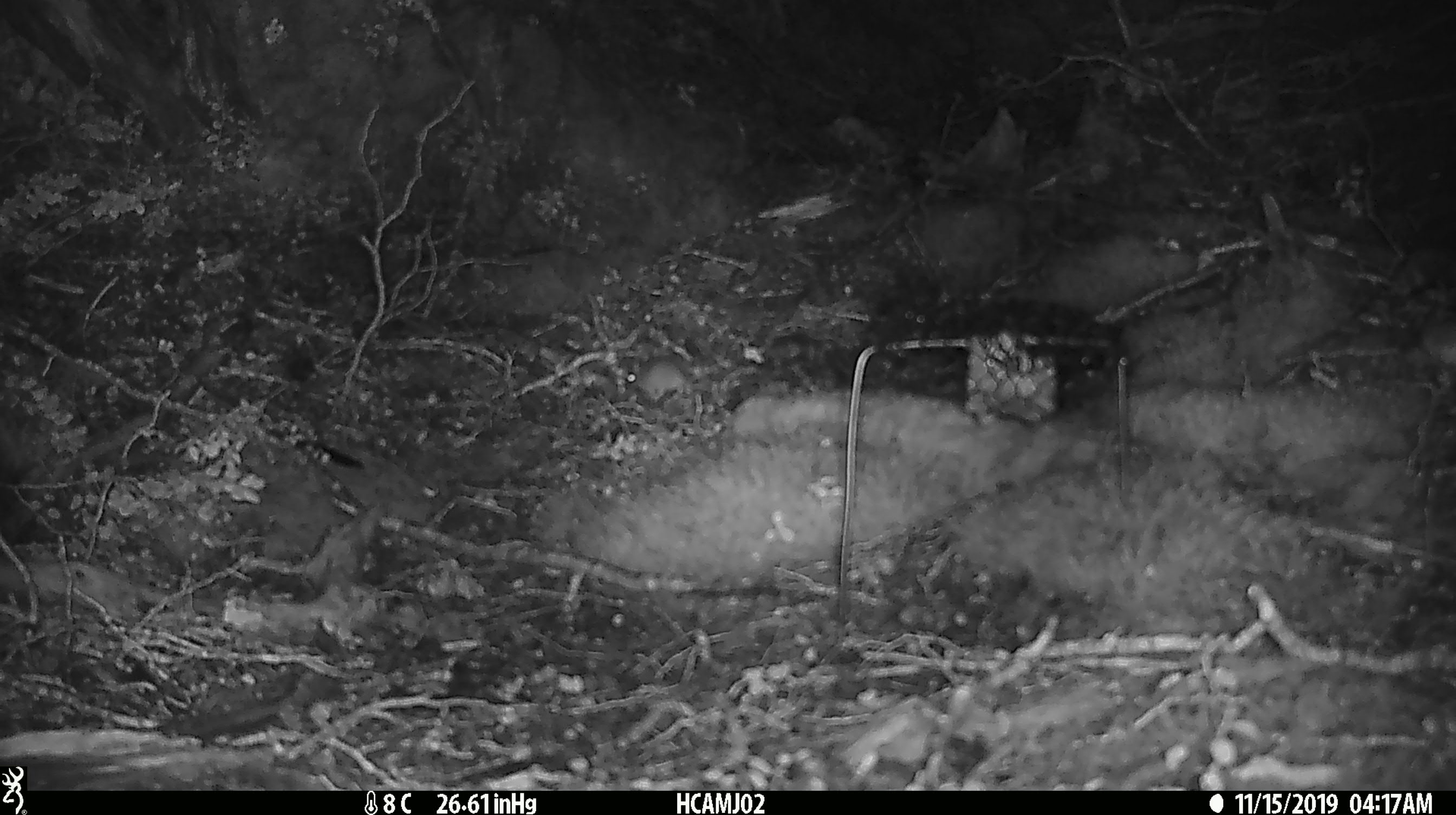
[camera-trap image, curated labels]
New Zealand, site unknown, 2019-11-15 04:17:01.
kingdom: Animalia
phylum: Chordata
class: Mammalia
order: Rodentia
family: Muridae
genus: Mus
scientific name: Mus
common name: mouse